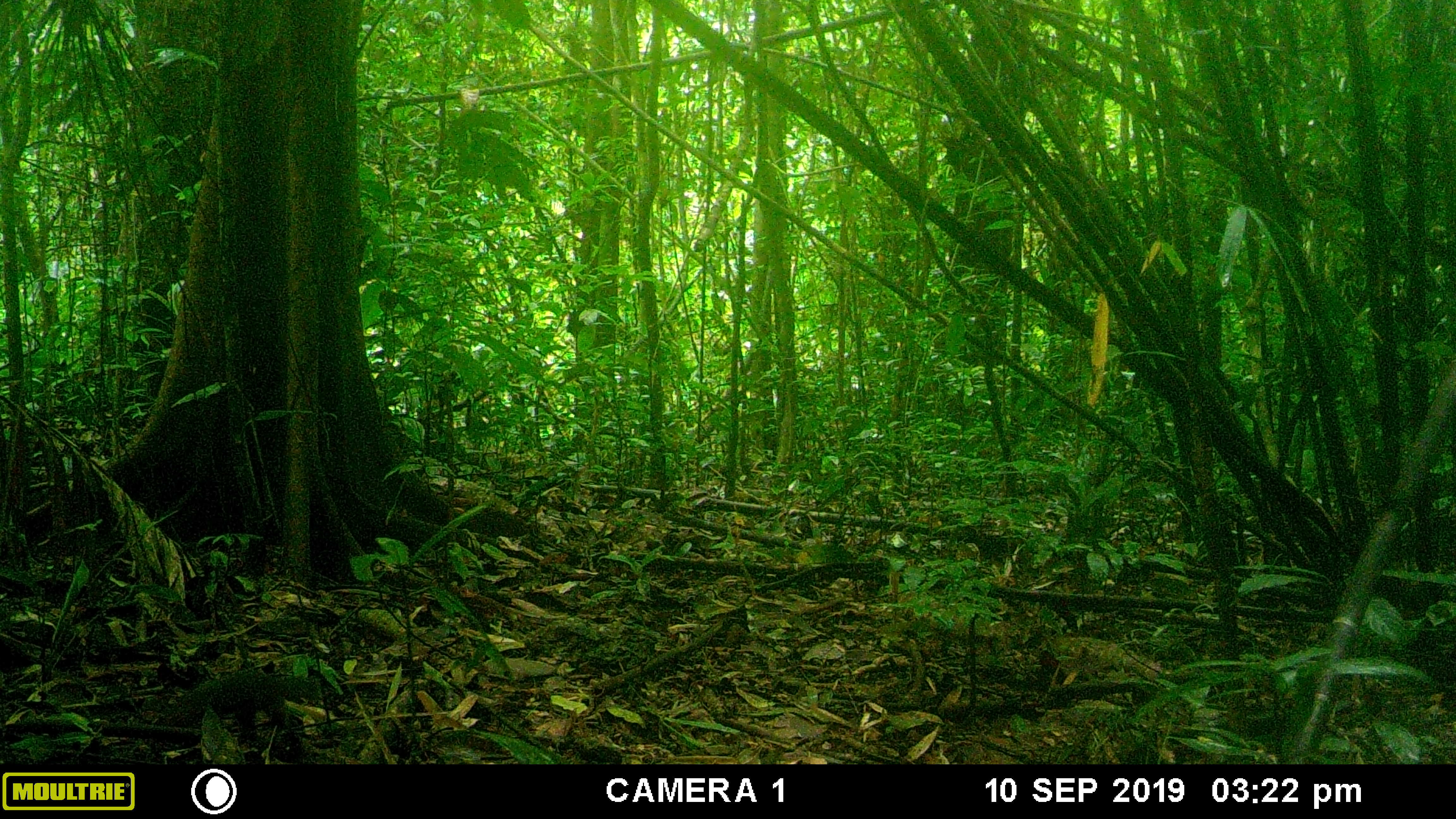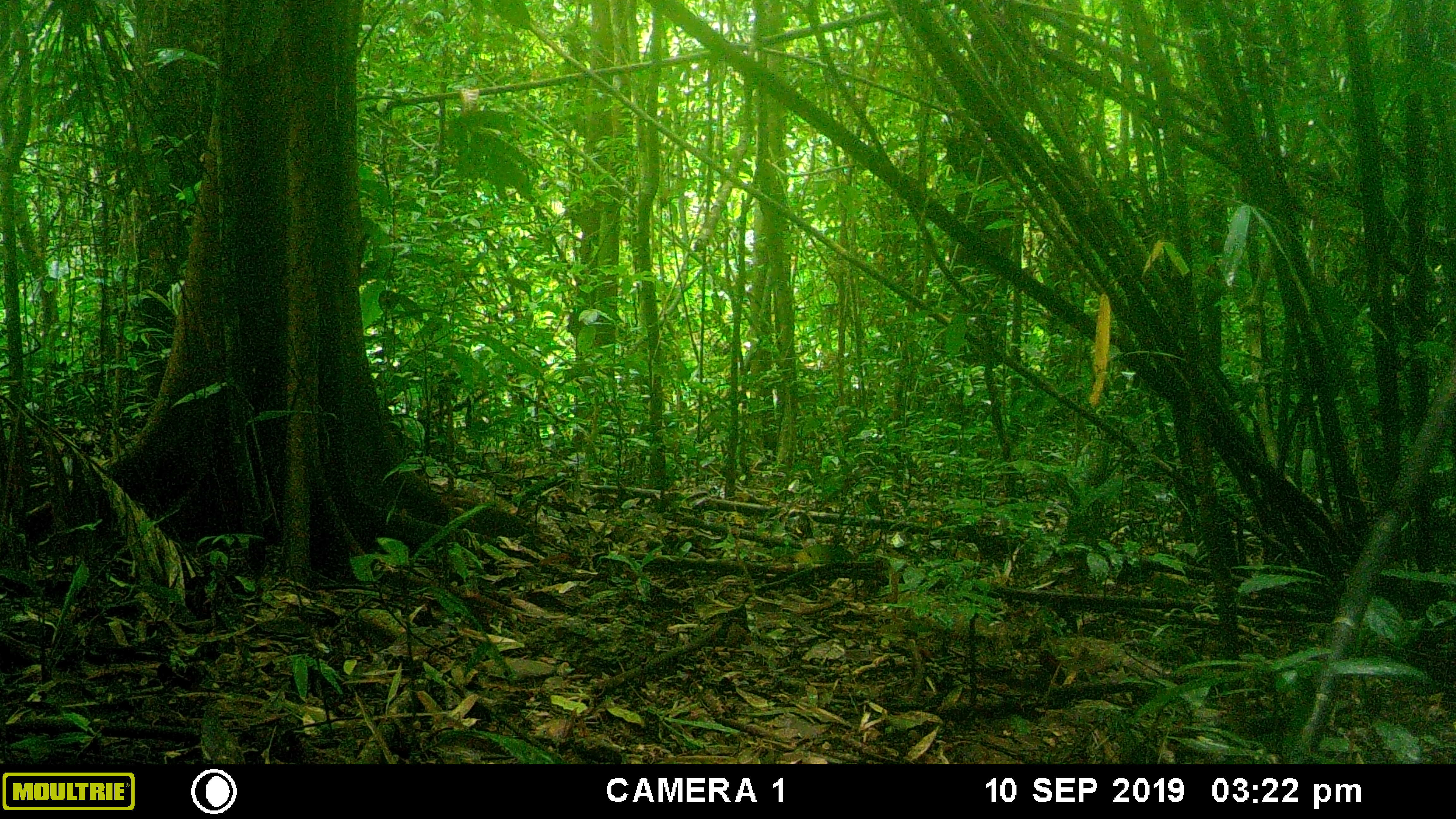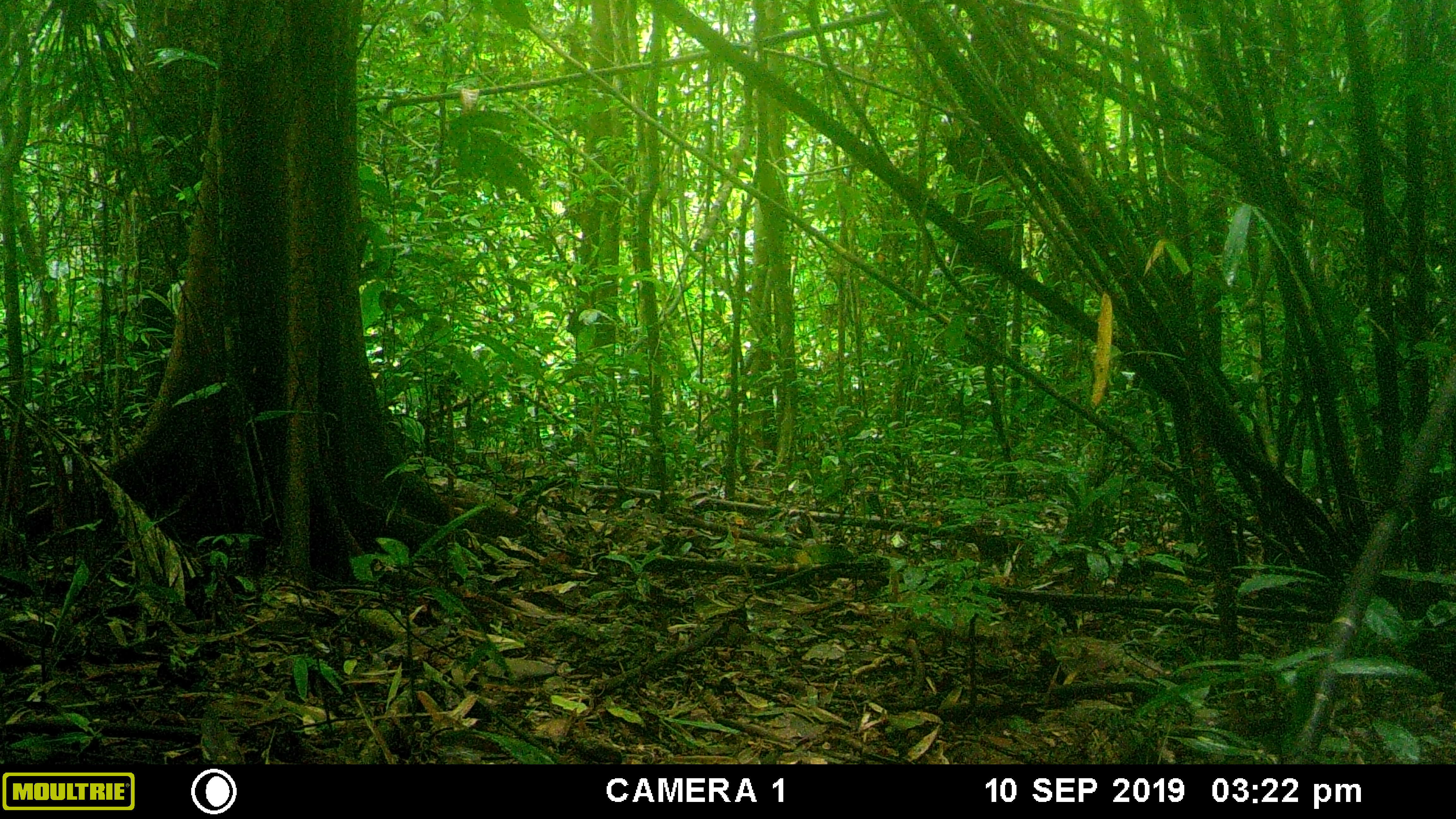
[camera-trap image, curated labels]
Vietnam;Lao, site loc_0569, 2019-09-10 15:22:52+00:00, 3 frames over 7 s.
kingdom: Animalia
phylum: Chordata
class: Mammalia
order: Rodentia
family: Sciuridae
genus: Sciurus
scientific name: Sciurus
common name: squirrel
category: unidentified squirrel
Unidentified squirrel (squirrel) (Sciurus). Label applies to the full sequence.